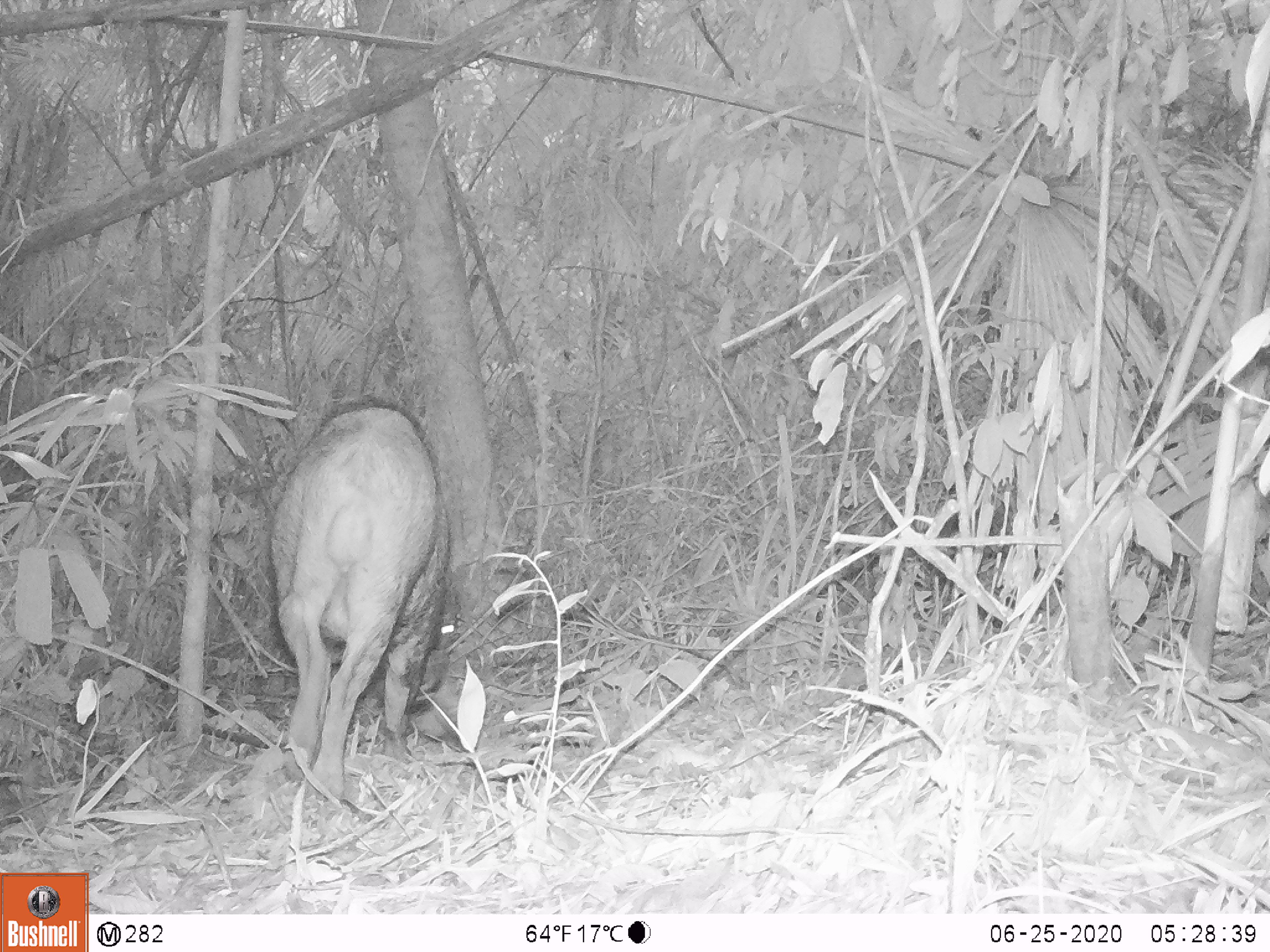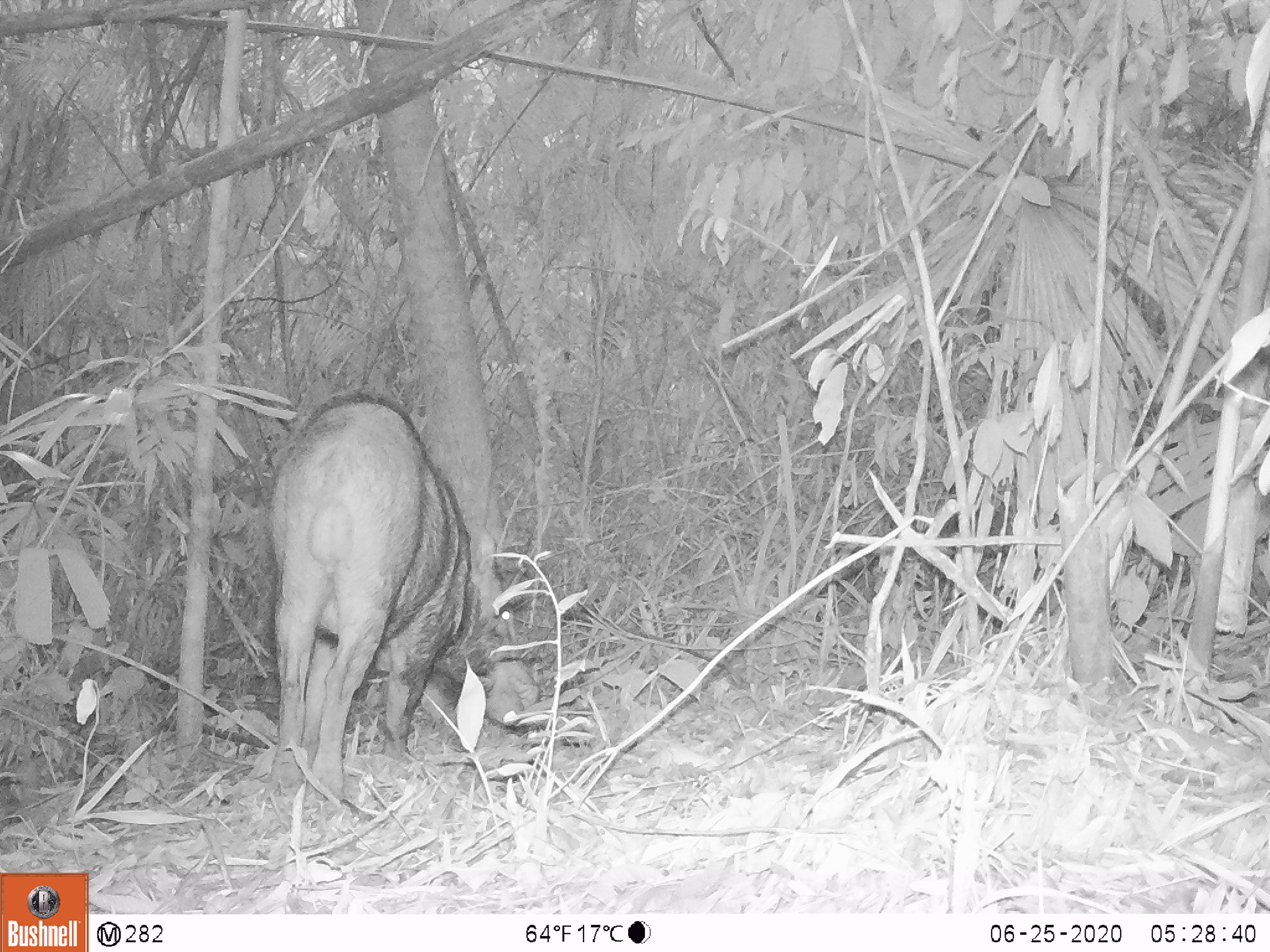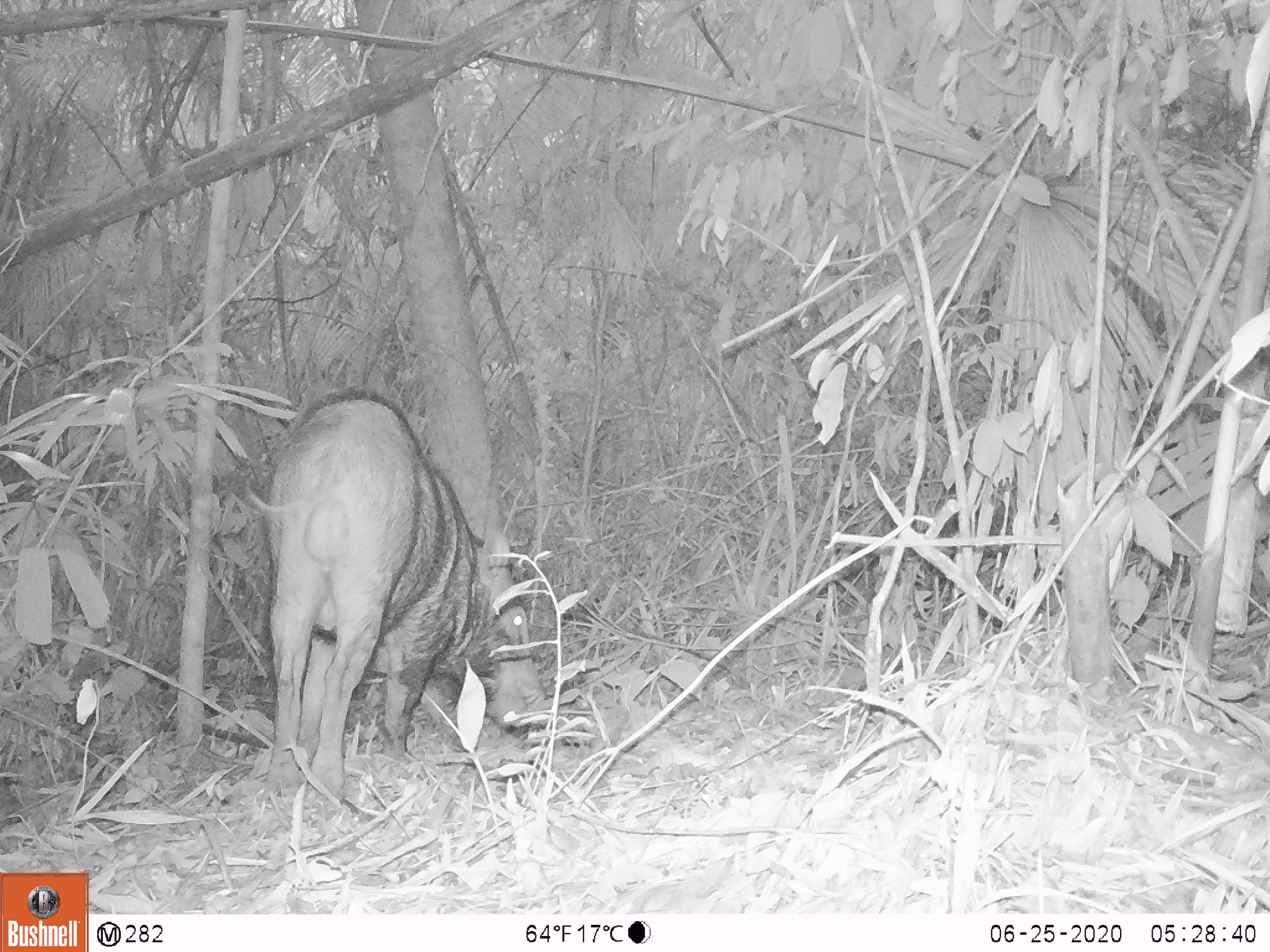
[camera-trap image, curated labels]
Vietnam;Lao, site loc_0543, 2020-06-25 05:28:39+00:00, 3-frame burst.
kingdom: Animalia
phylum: Chordata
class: Mammalia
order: Artiodactyla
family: Suidae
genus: Sus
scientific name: Sus scrofa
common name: eurasian wild pig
Eurasian wild pig (Sus scrofa). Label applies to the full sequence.